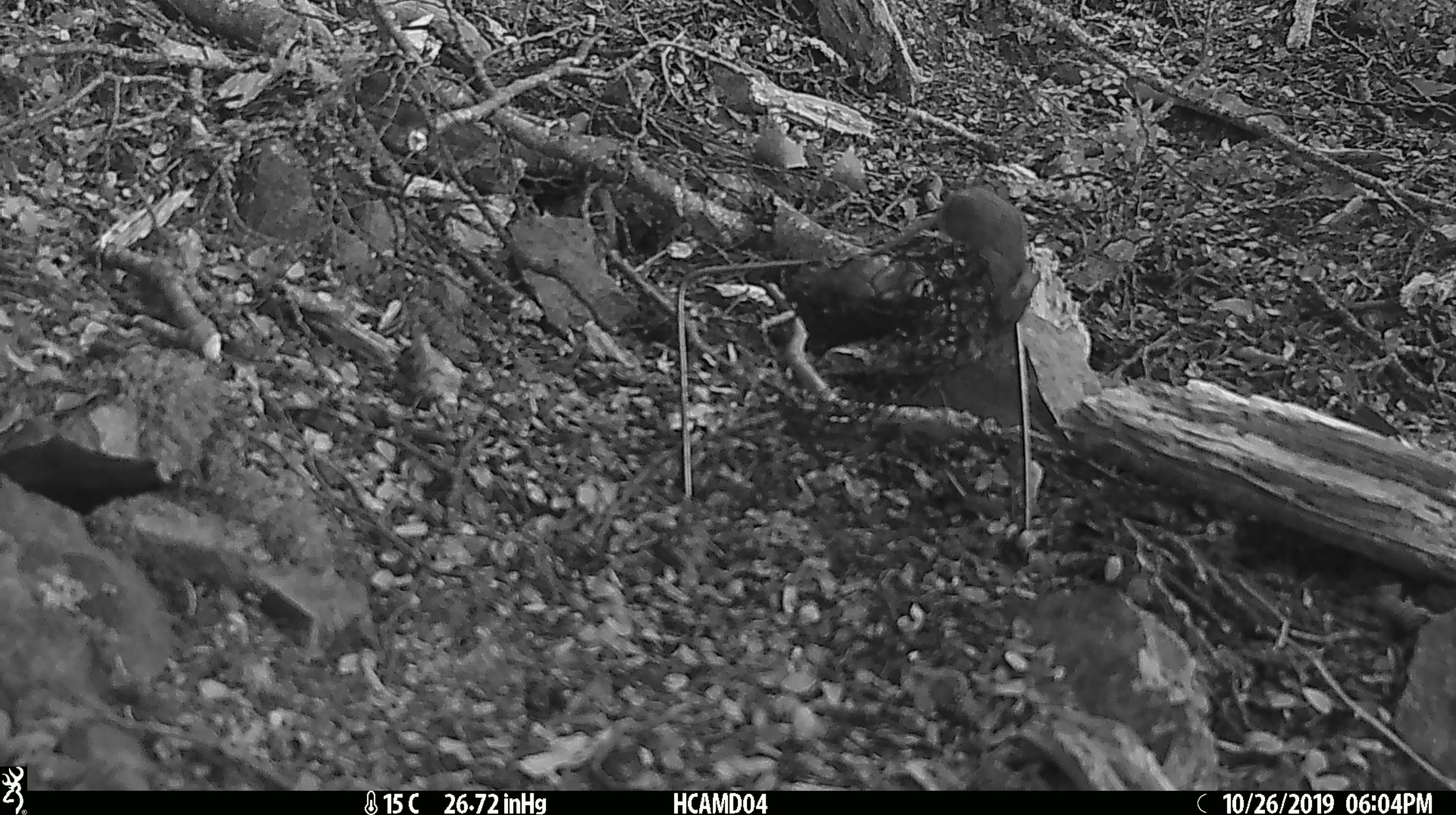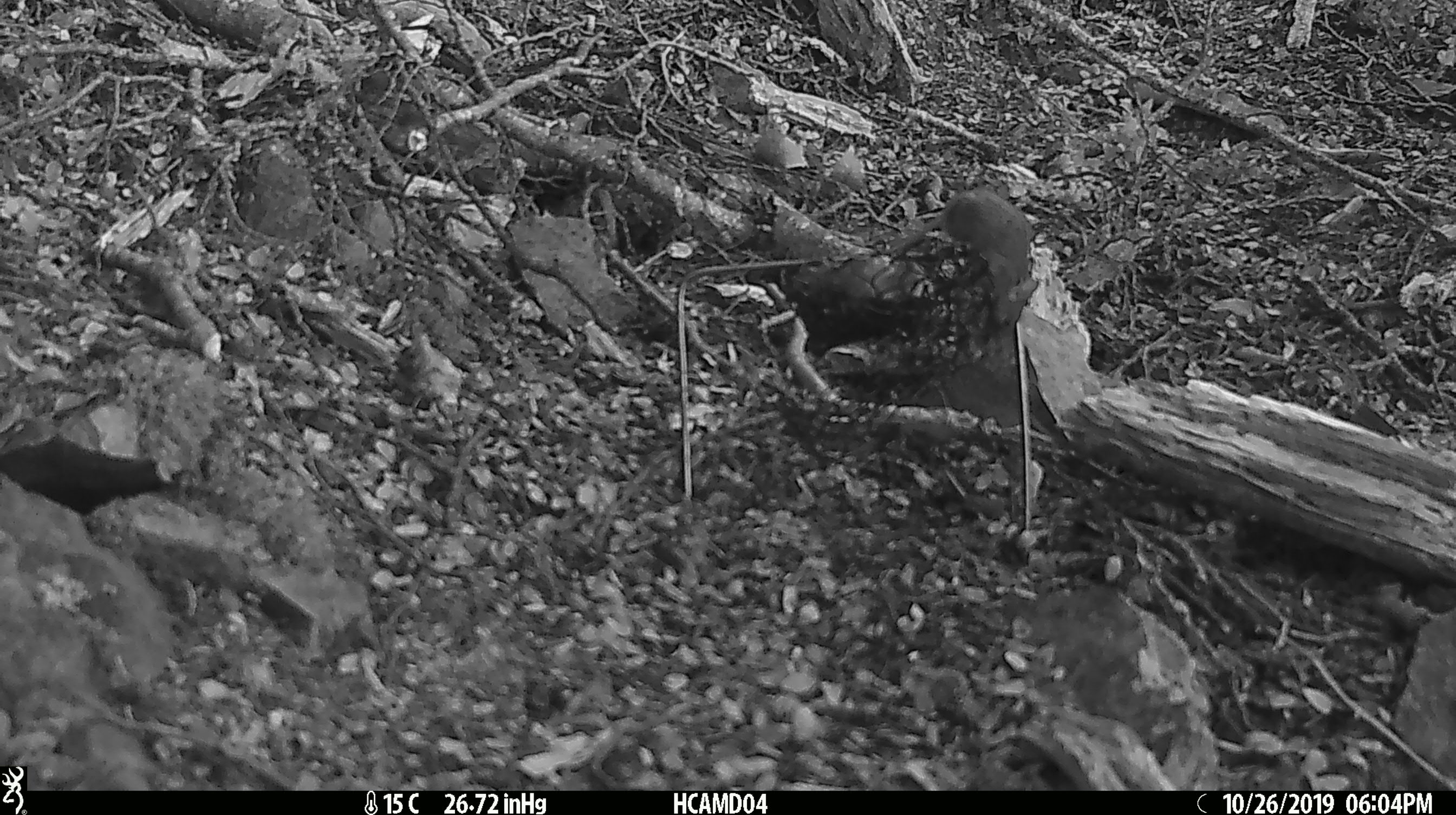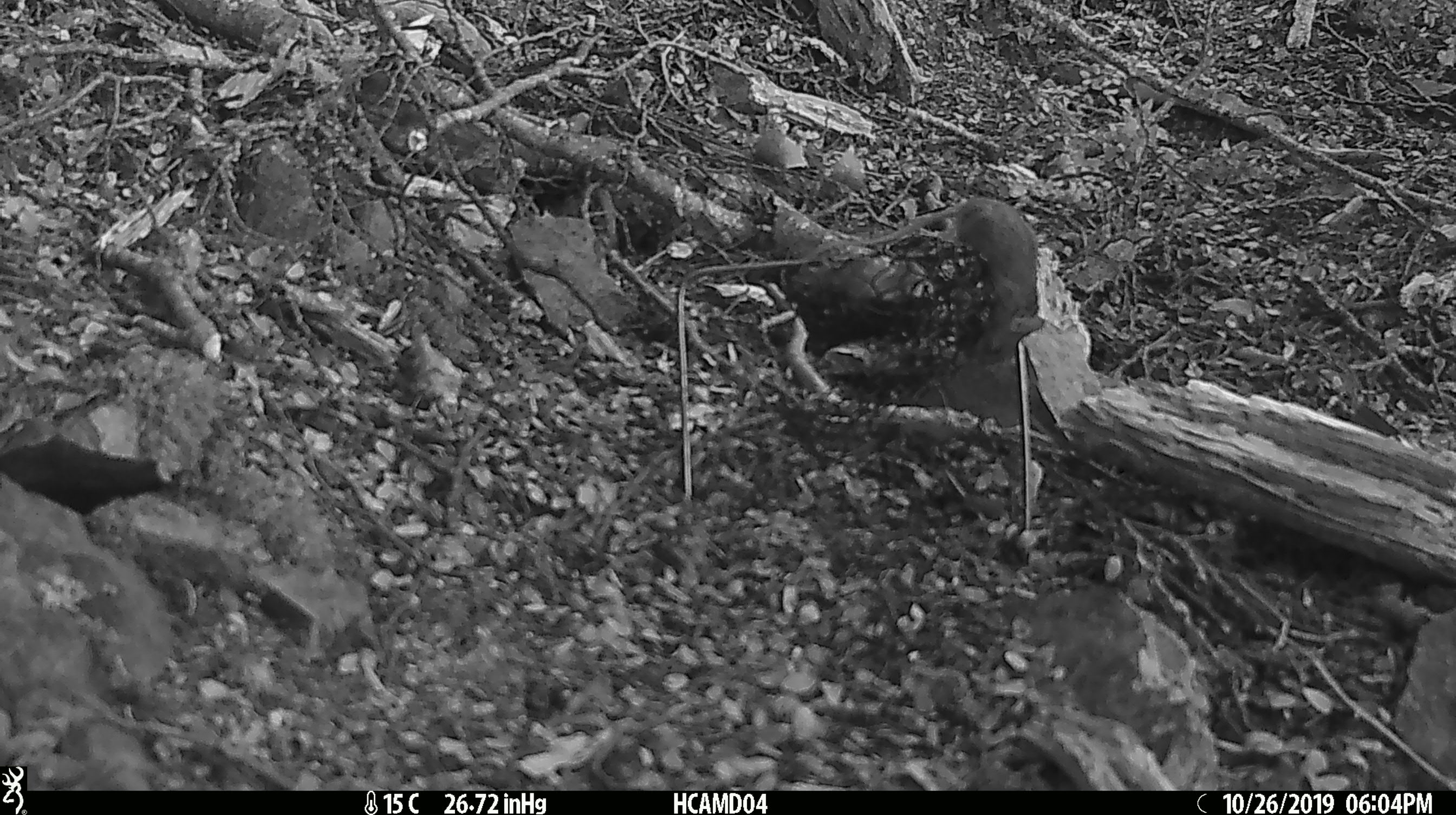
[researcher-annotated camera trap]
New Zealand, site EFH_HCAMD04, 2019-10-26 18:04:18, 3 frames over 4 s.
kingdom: Animalia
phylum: Chordata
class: Mammalia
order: Rodentia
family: Muridae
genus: Mus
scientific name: Mus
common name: mouse